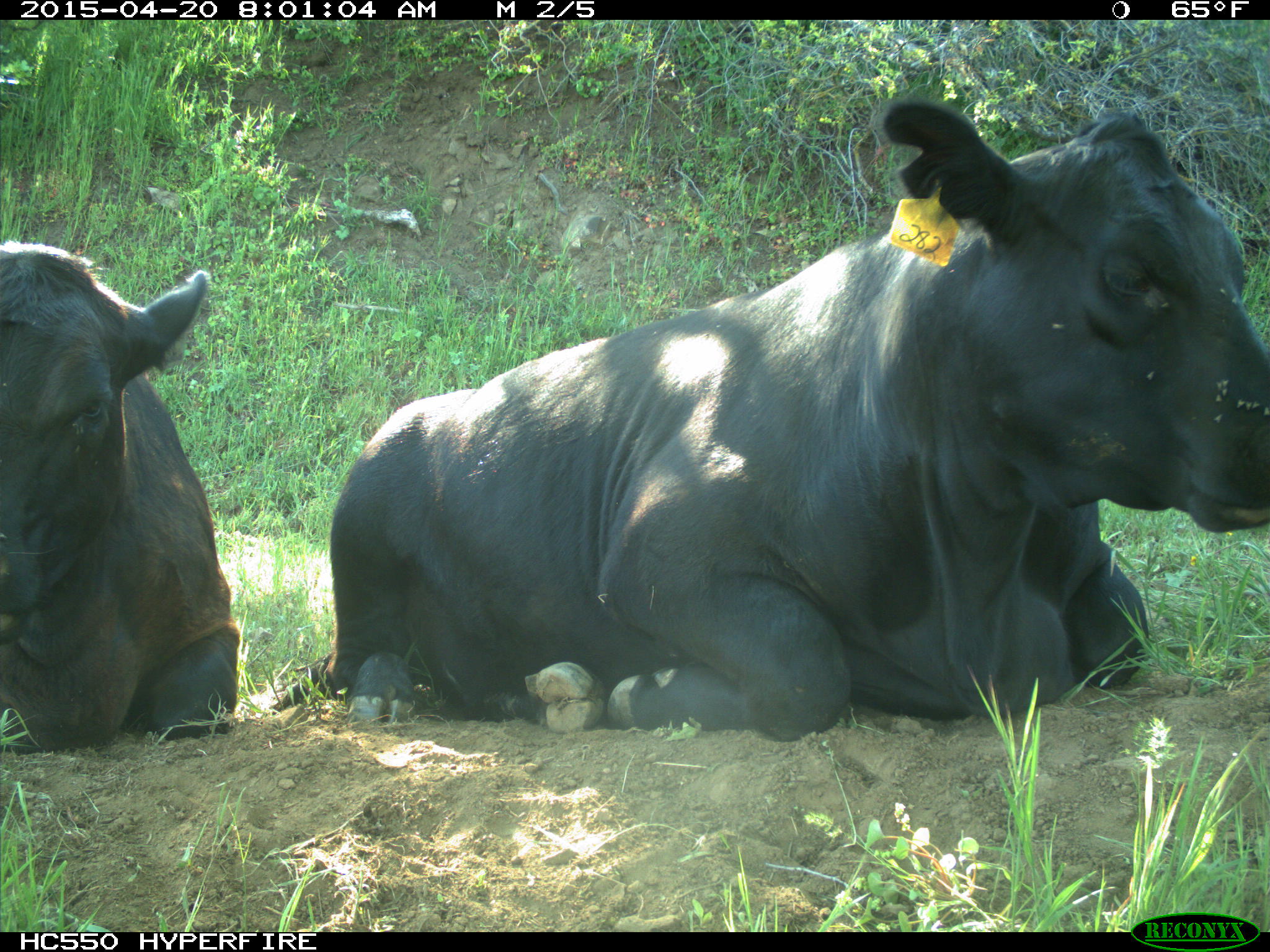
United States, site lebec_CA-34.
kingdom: Animalia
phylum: Chordata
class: Mammalia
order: Artiodactyla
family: Bovidae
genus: Bos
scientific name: Bos taurus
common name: domestic cow